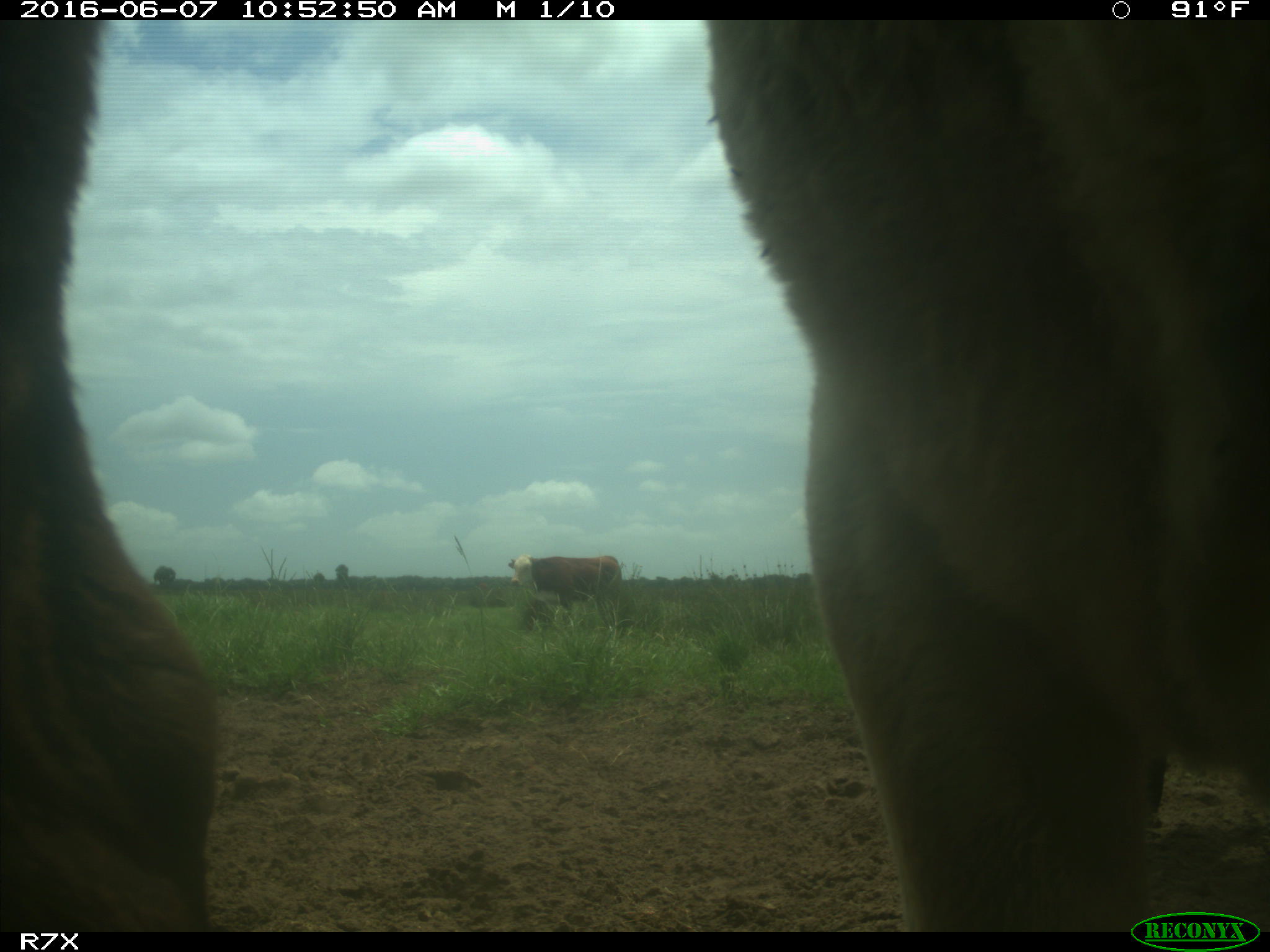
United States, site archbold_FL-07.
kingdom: Animalia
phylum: Chordata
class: Mammalia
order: Artiodactyla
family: Bovidae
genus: Bos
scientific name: Bos taurus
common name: domestic cow